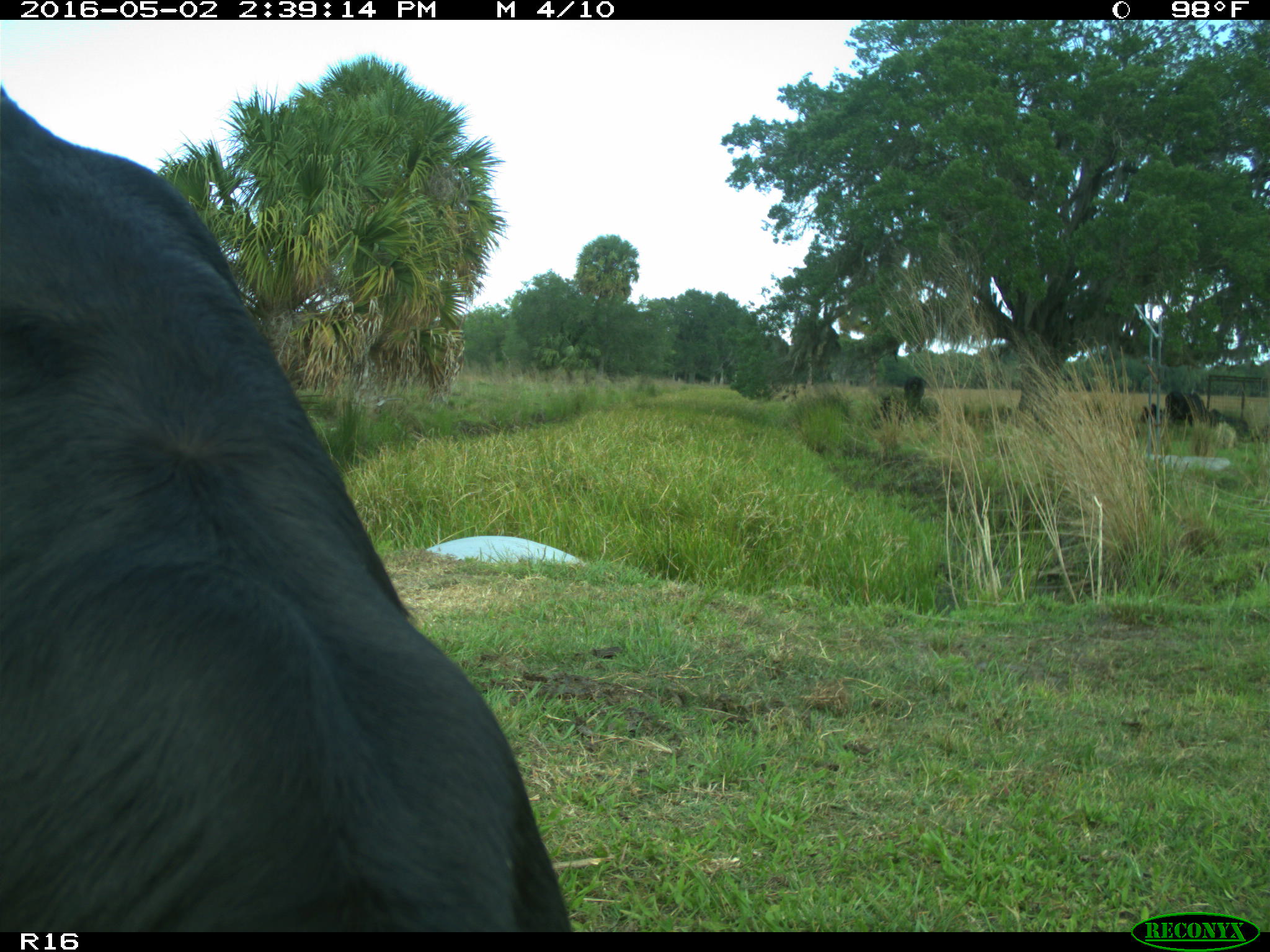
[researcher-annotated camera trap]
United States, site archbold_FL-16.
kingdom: Animalia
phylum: Chordata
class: Mammalia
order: Artiodactyla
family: Bovidae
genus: Bos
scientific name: Bos taurus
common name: domestic cow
Bos taurus (domestic cow).